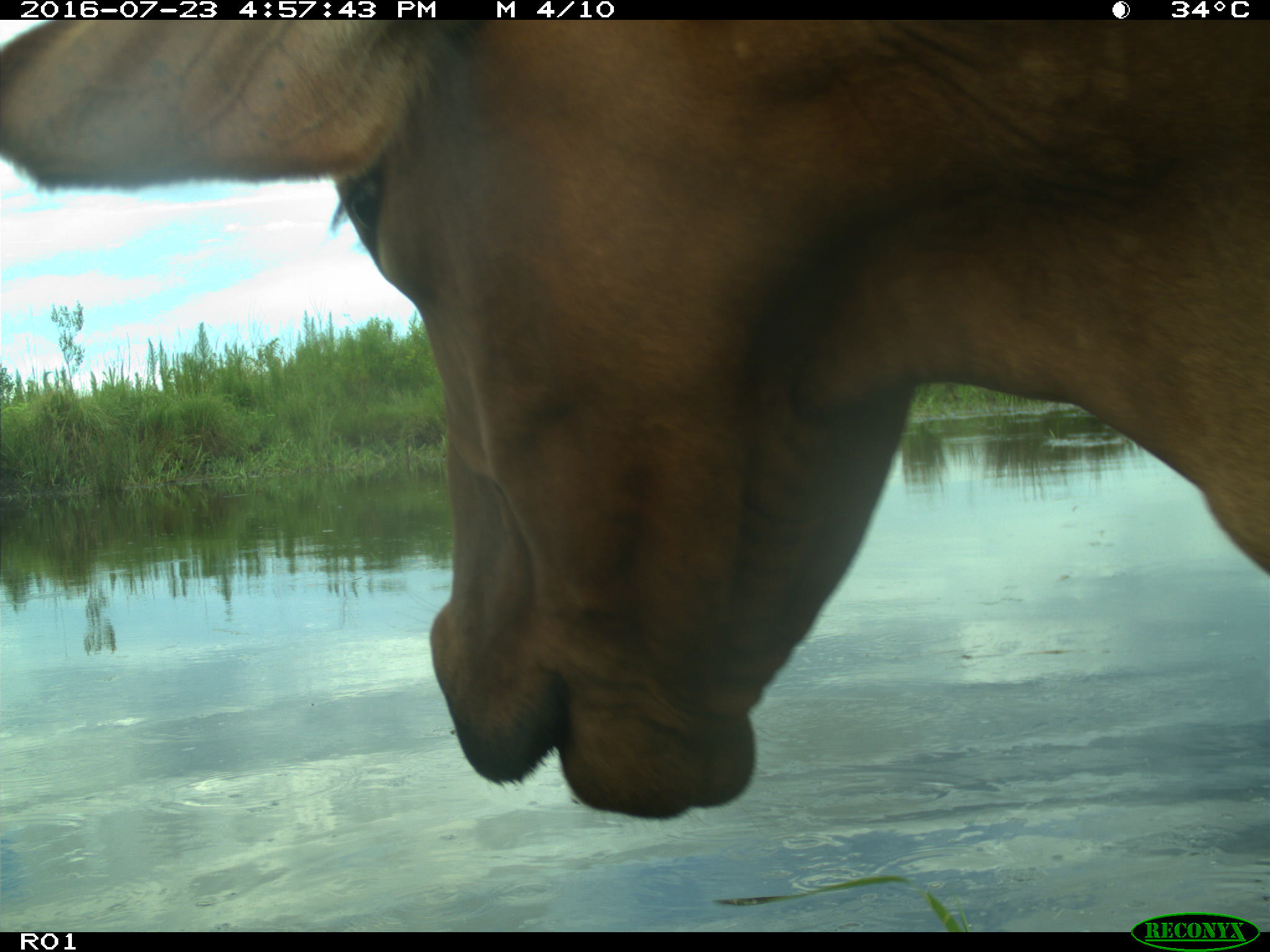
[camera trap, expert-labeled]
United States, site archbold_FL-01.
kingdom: Animalia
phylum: Chordata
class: Mammalia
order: Artiodactyla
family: Bovidae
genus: Bos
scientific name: Bos taurus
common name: domestic cow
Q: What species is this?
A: Bos taurus (domestic cow).